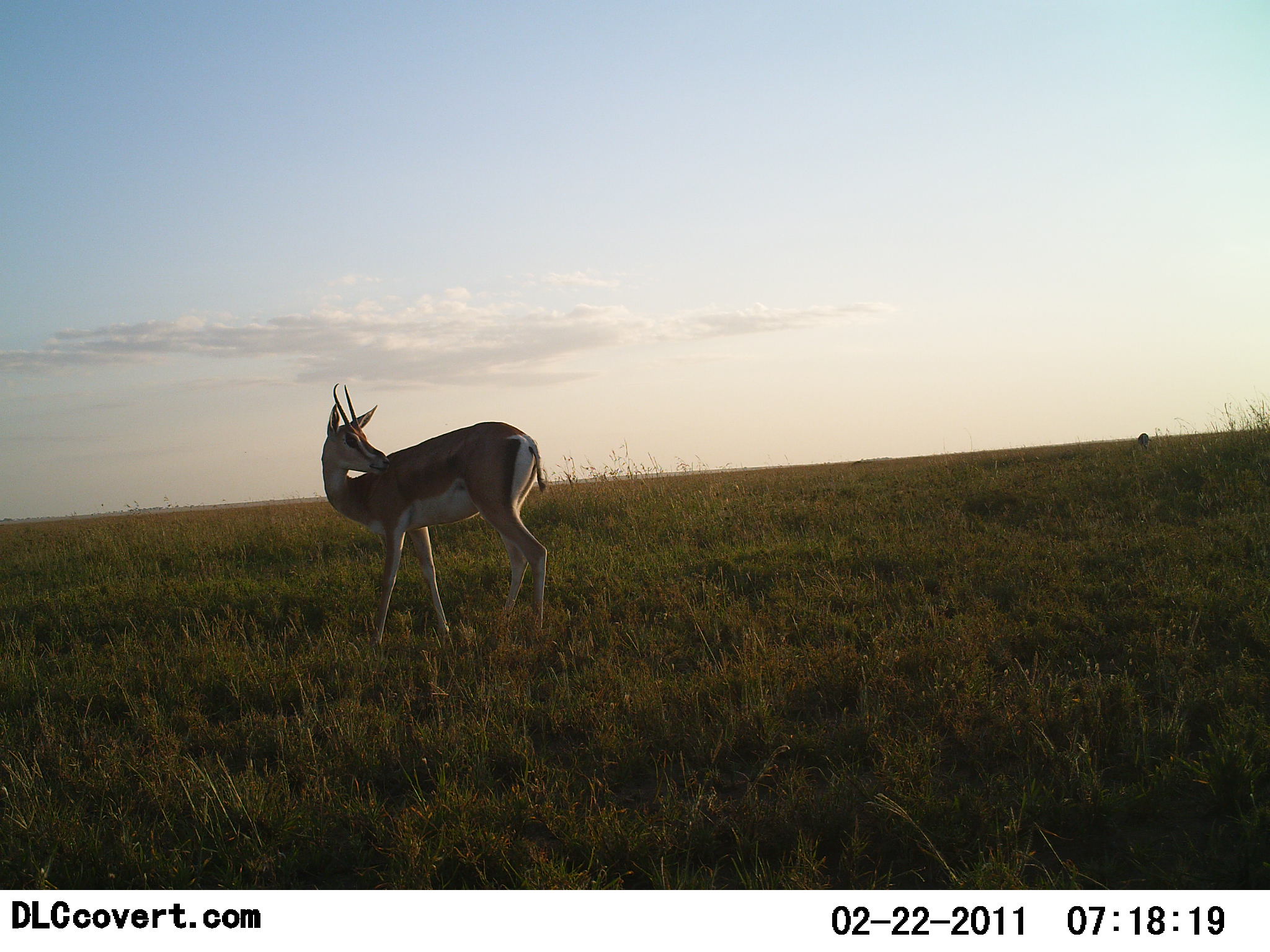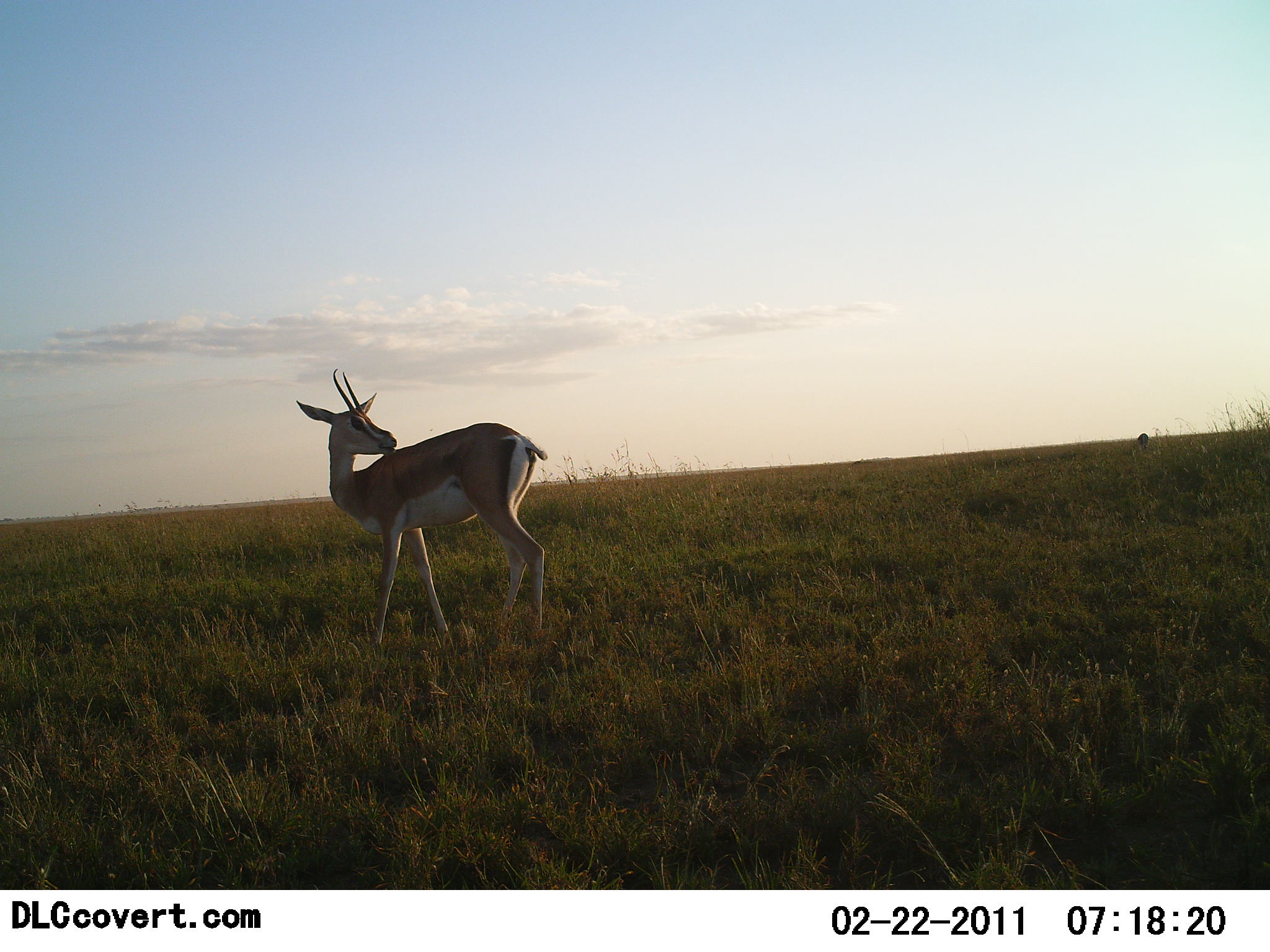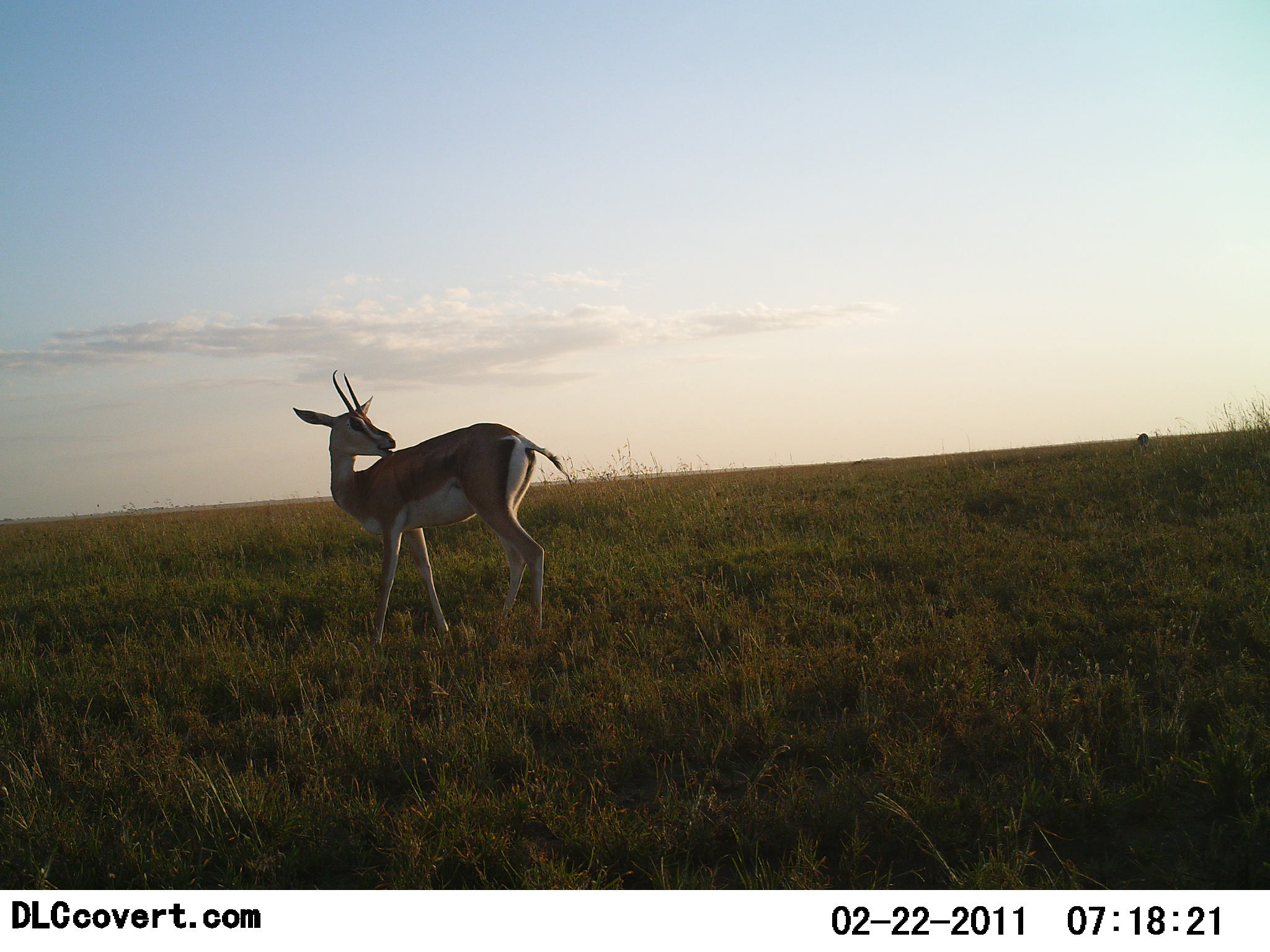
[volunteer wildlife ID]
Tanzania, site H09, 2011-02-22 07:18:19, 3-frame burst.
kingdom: Animalia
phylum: Chordata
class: Mammalia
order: Artiodactyla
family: Bovidae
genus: Nanger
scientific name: Nanger granti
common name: grant's gazelle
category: gazellegrants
Gazellegrants (grant's gazelle) (Nanger granti), count 1. Behavior (volunteer vote fractions): standing 91%, resting 0%, moving 0%, interacting 9%. Young present (vote fraction): 0%. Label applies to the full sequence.